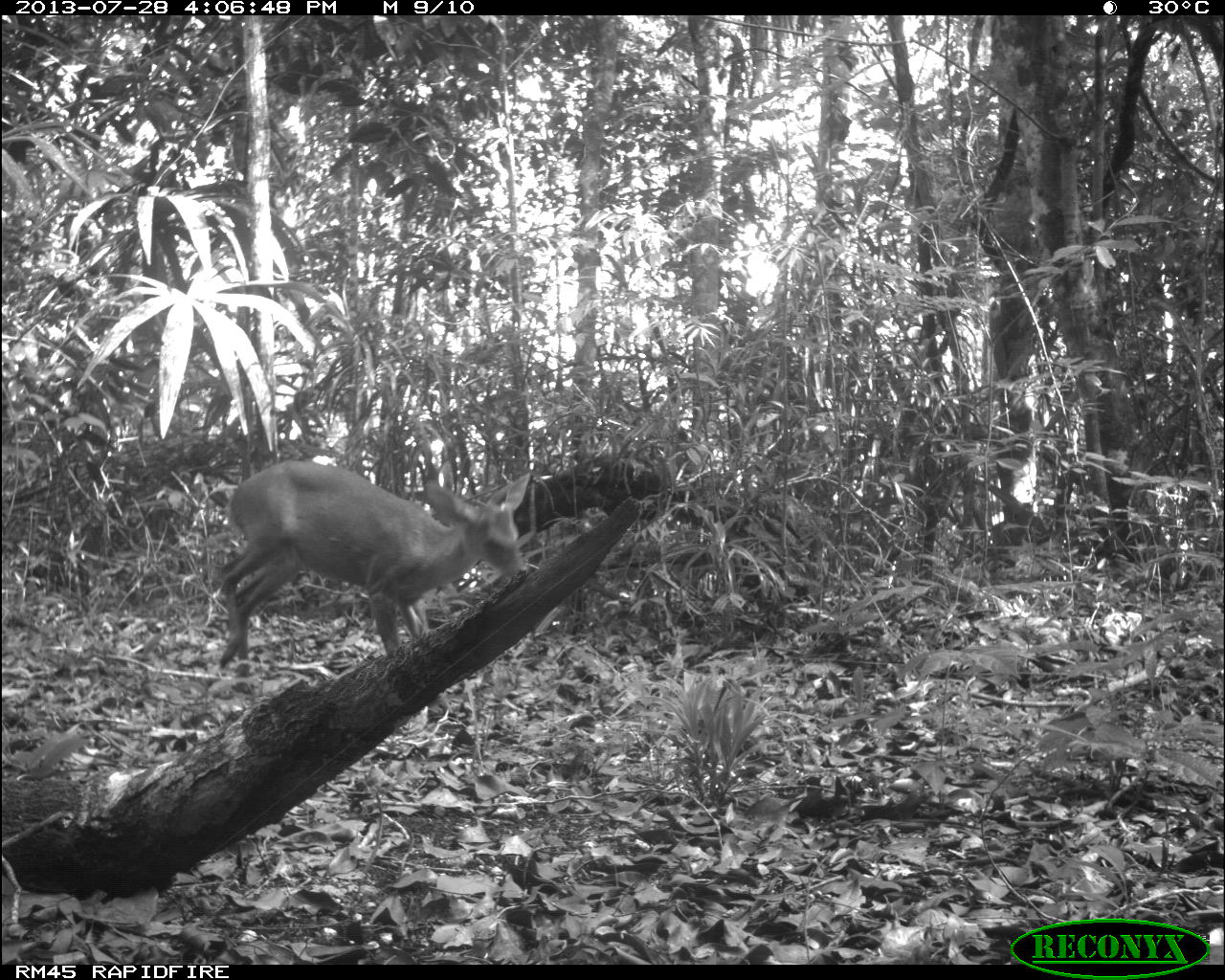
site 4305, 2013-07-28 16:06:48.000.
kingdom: Animalia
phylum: Chordata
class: Mammalia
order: Artiodactyla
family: Cervidae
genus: Mazama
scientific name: Mazama temama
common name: central american red brocket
Mazama temama (central american red brocket), count 1, sex male.